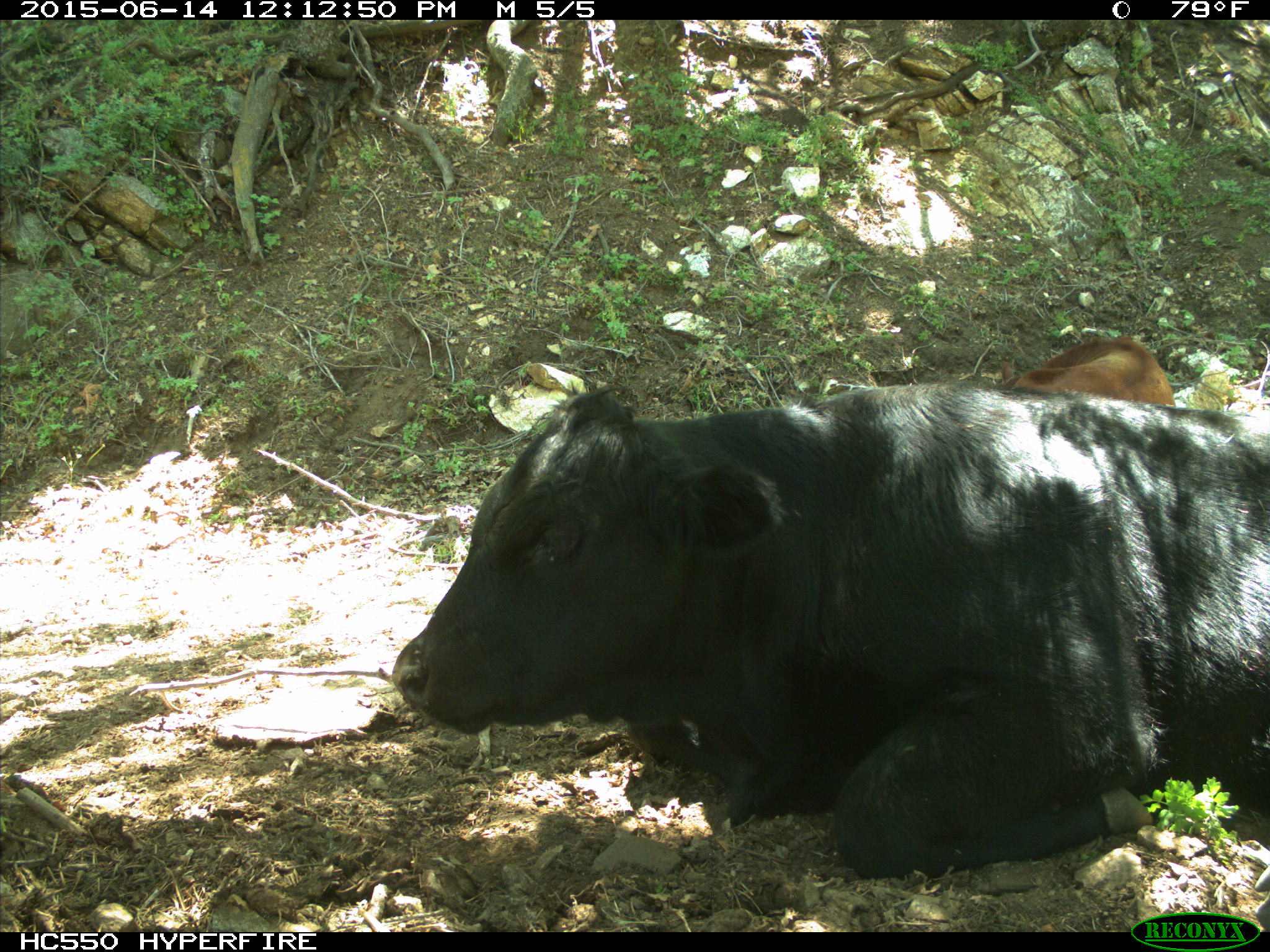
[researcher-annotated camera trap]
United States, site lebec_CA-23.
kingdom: Animalia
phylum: Chordata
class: Mammalia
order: Artiodactyla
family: Bovidae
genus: Bos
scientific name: Bos taurus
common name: domestic cow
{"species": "Bos taurus (domestic cow)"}